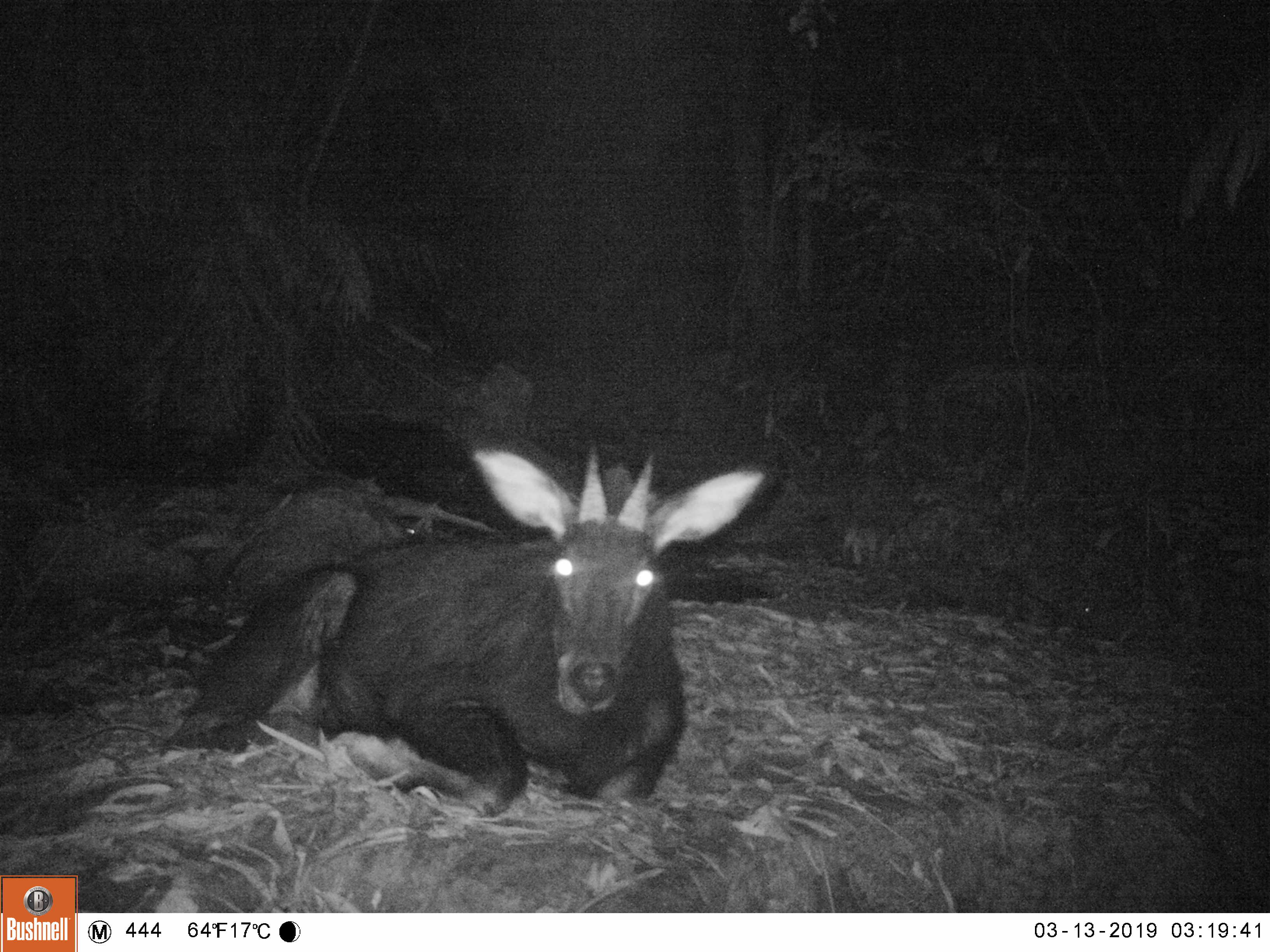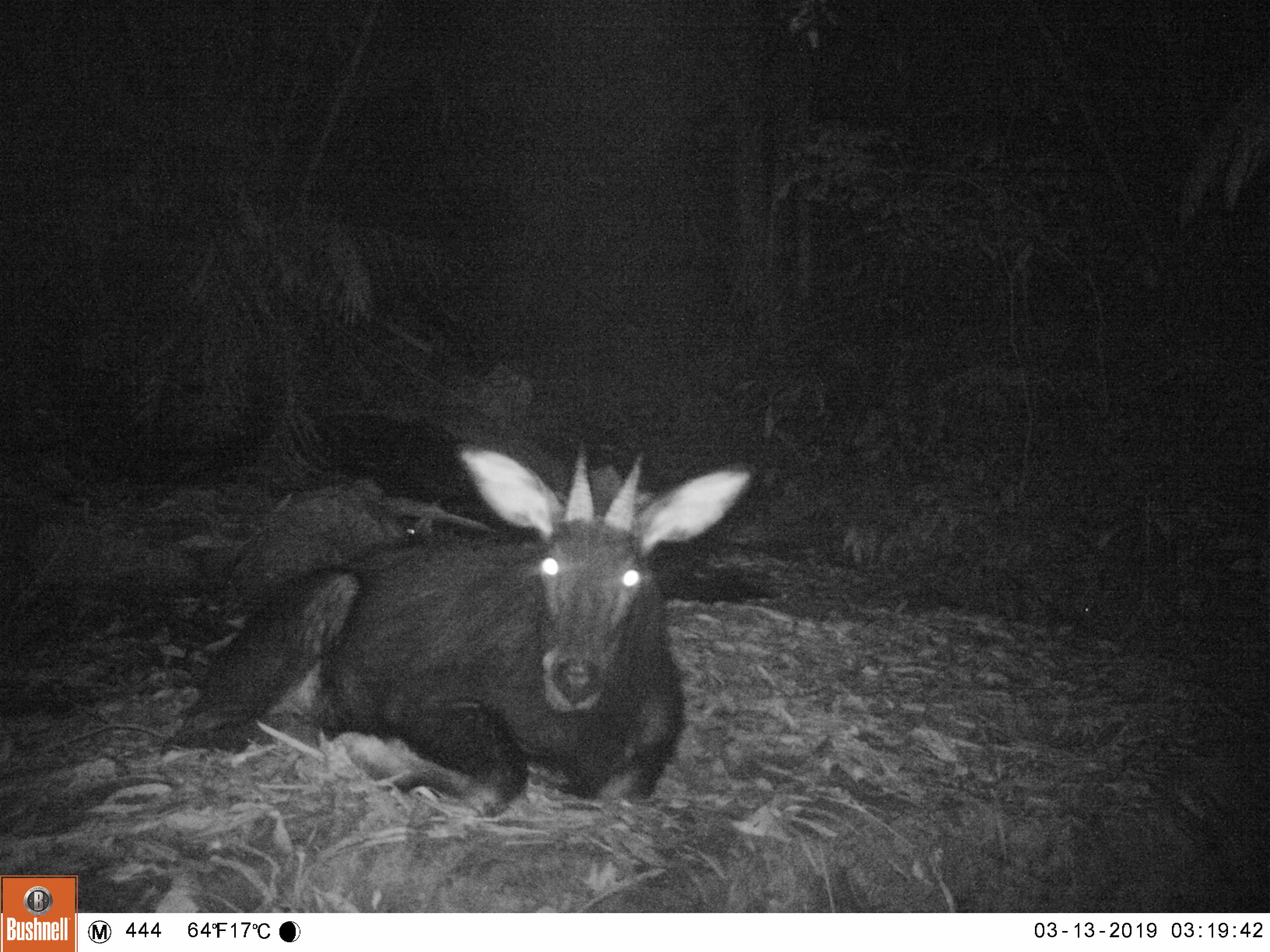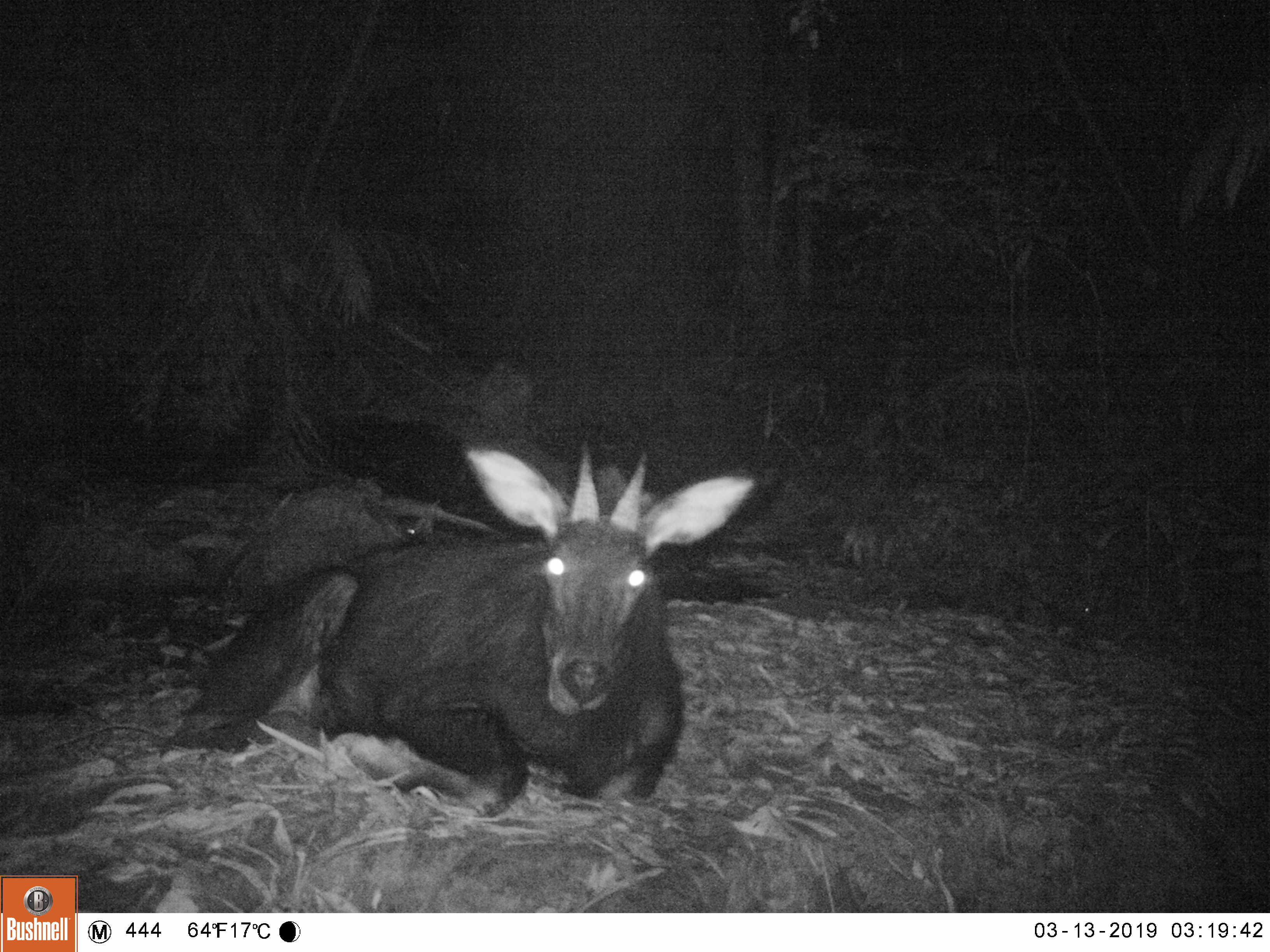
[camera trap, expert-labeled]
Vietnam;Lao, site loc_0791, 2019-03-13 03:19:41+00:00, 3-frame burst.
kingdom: Animalia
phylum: Chordata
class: Mammalia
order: Artiodactyla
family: Bovidae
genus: Capricornis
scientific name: Capricornis sumatraensis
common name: chinese serow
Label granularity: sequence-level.